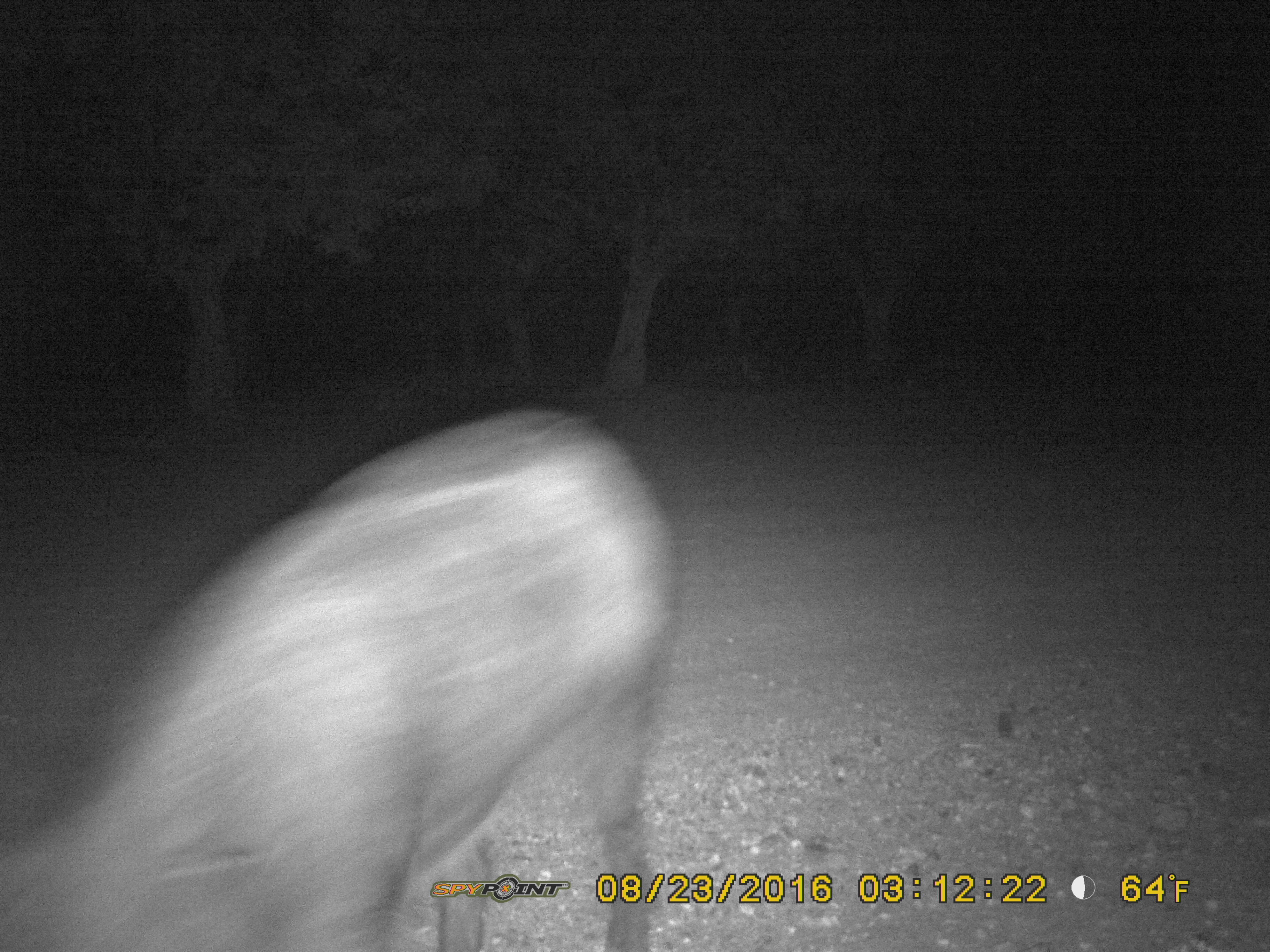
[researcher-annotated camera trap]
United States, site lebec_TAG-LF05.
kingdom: Animalia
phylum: Chordata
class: Mammalia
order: Artiodactyla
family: Suidae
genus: Sus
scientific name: Sus scrofa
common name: wild boar